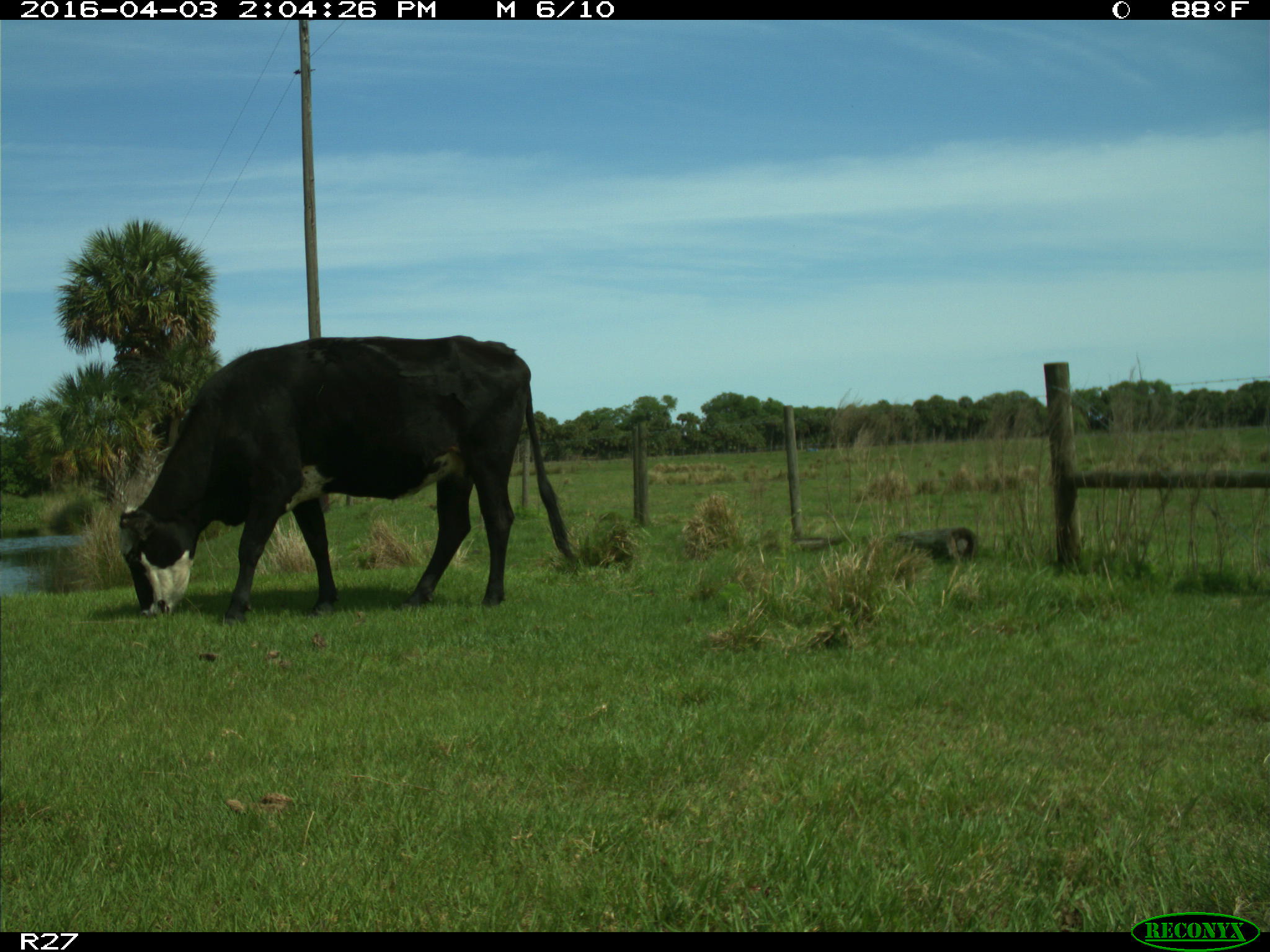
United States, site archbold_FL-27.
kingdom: Animalia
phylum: Chordata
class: Mammalia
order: Artiodactyla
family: Bovidae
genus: Bos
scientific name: Bos taurus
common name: domestic cow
Bos taurus (domestic cow).